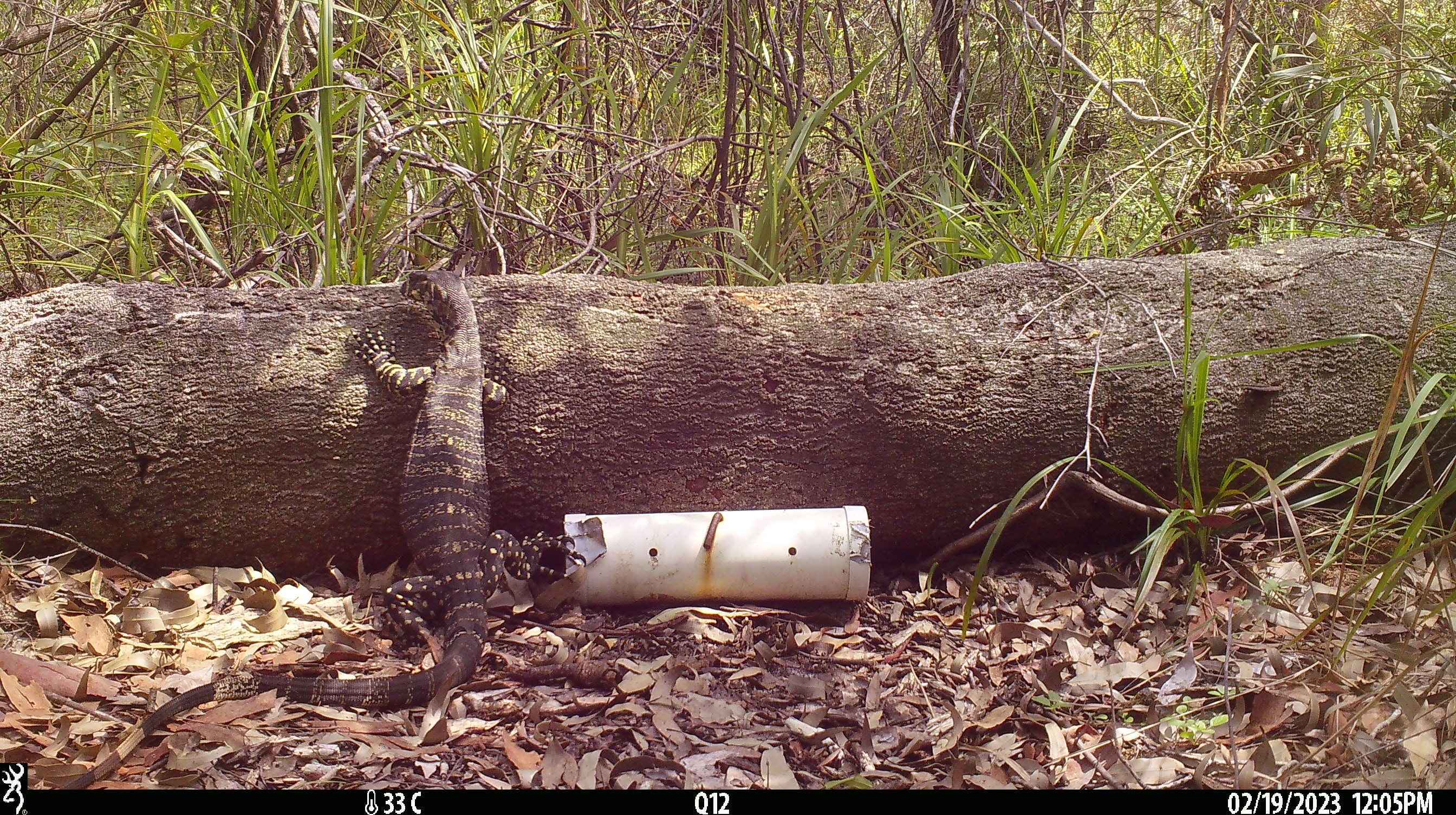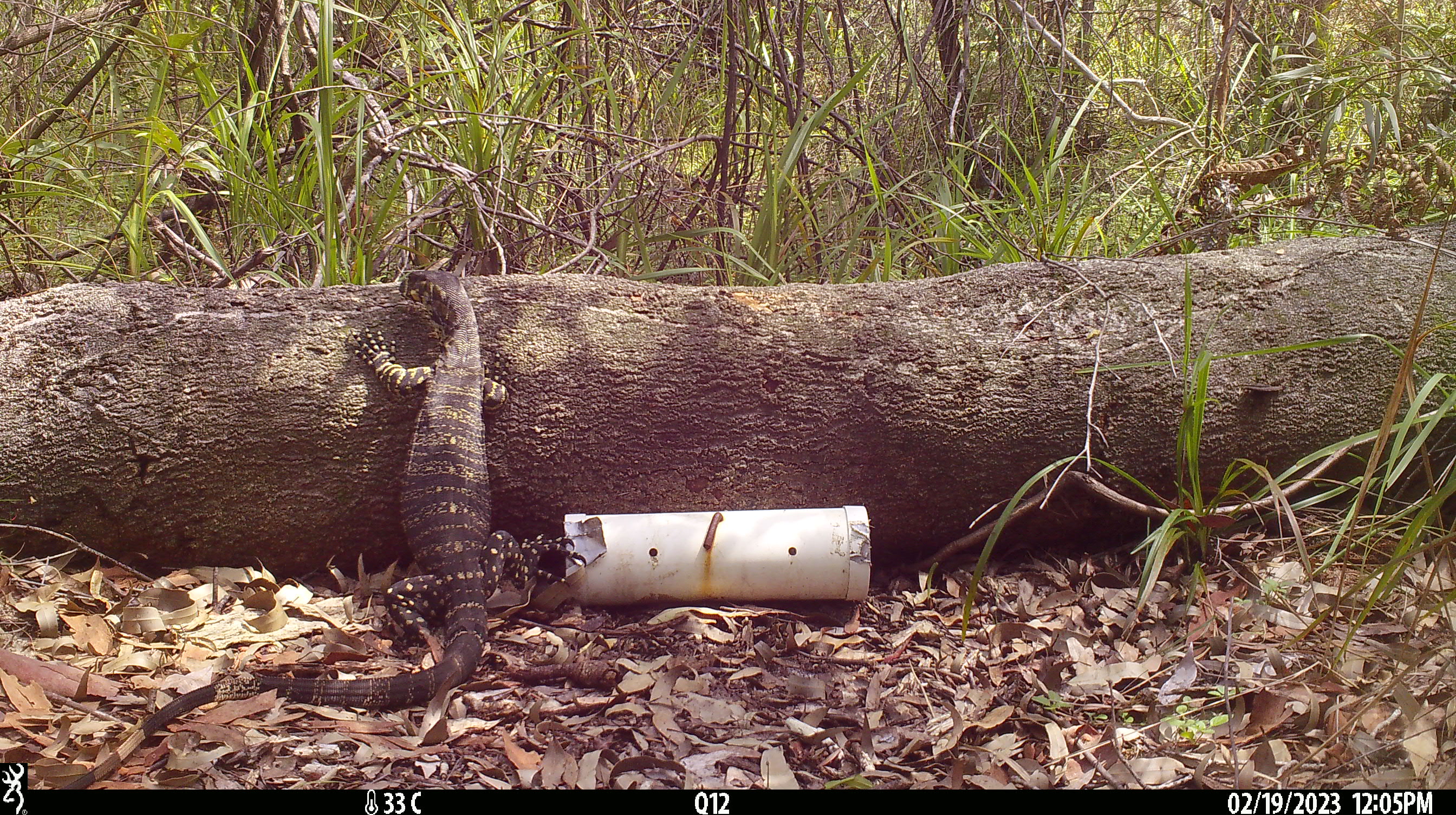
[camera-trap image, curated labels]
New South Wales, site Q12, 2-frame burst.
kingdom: Animalia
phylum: Chordata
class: Reptilia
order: Squamata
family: Varanidae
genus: Varanus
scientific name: Varanus varius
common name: lace monitor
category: goanna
Goanna (lace monitor) (Varanus varius).